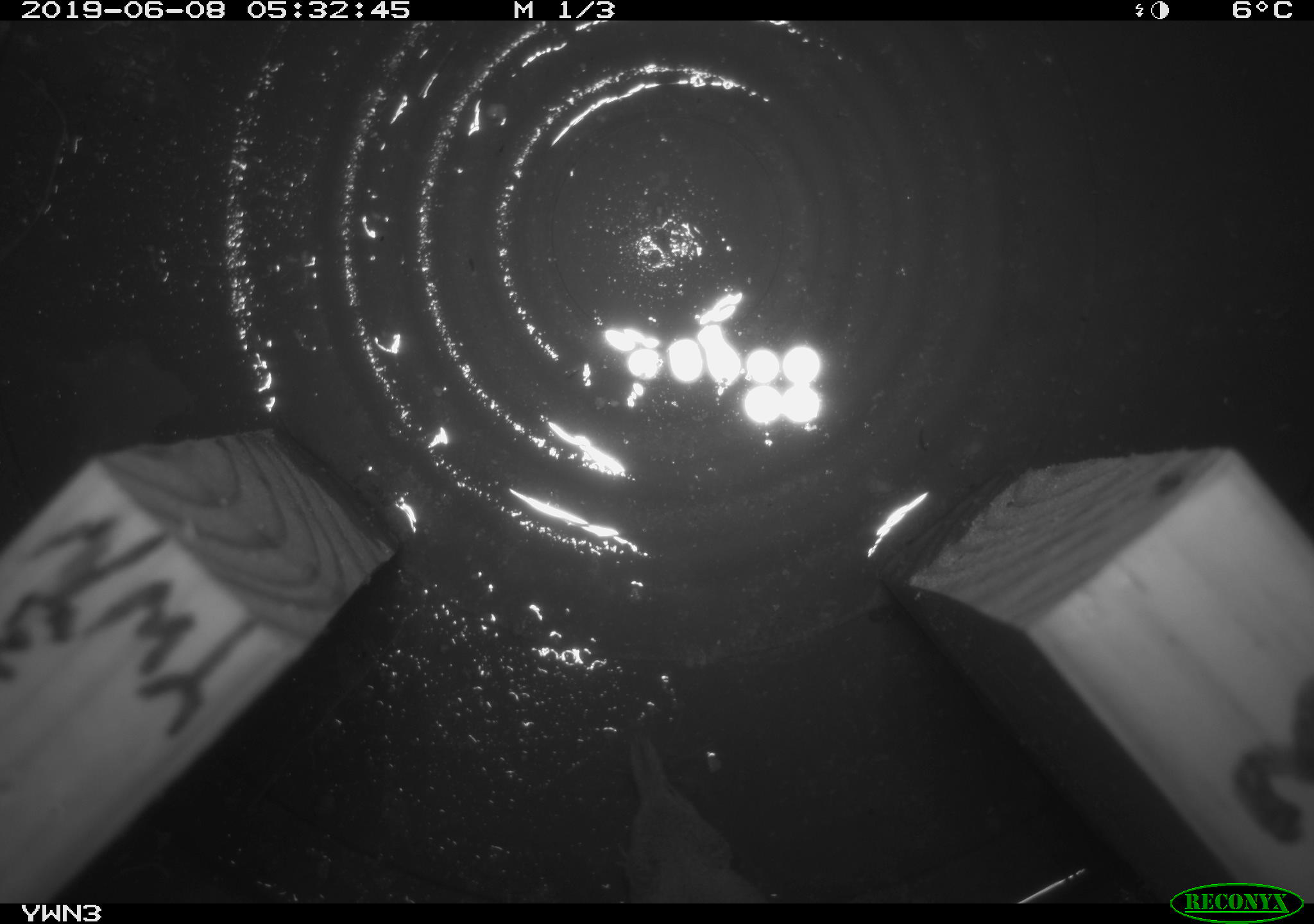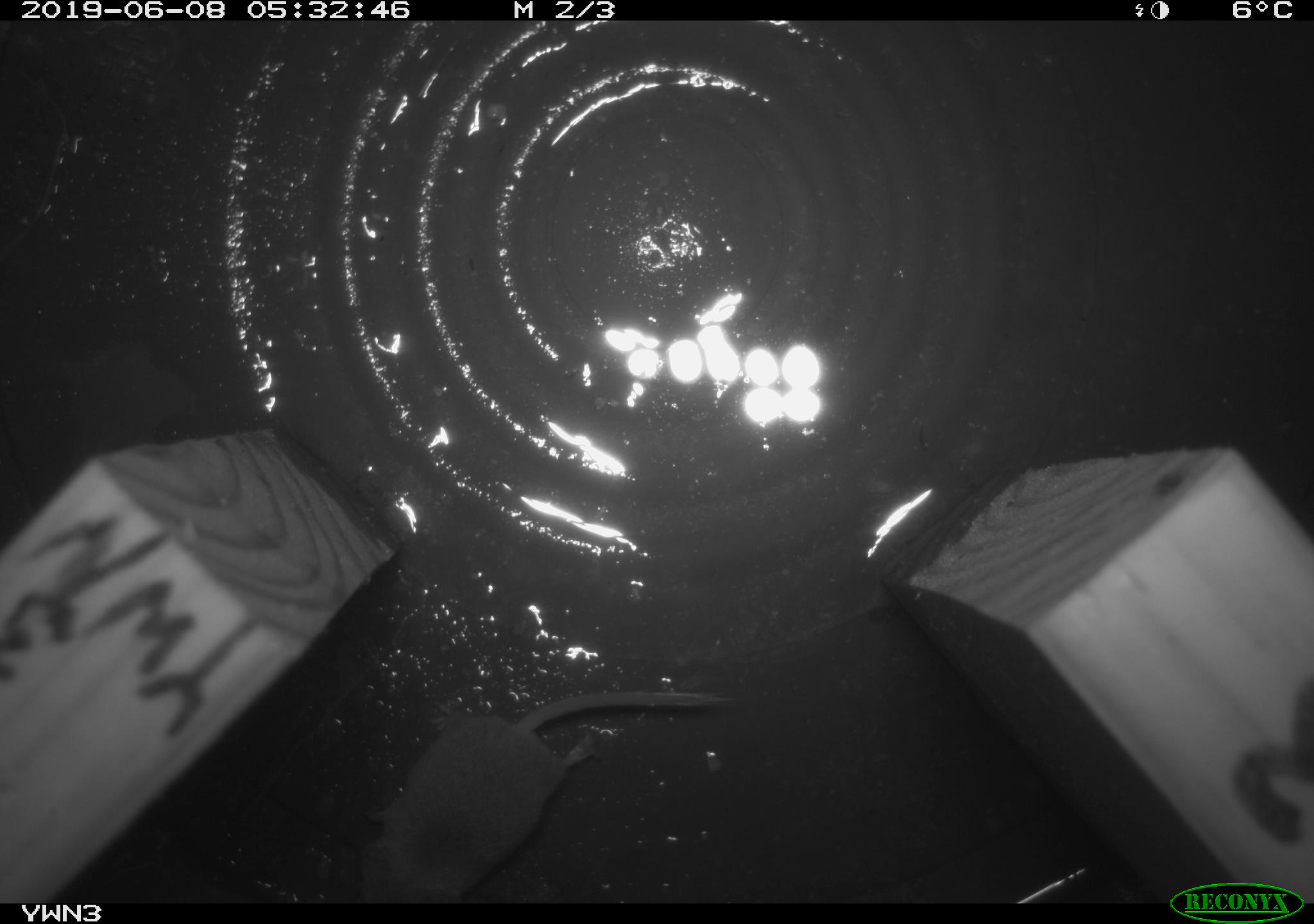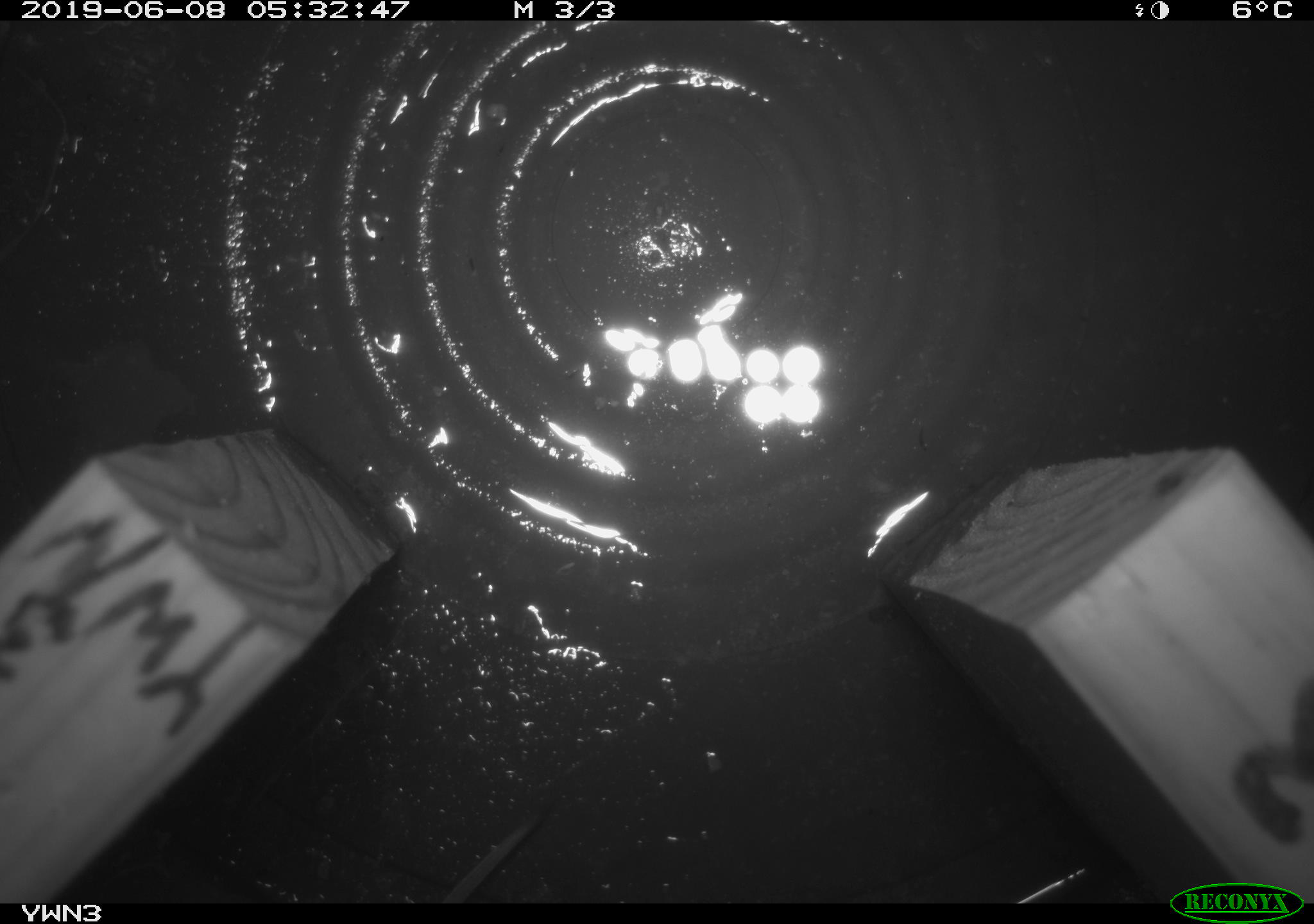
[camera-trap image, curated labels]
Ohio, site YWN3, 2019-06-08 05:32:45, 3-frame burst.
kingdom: Animalia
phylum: Chordata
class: Mammalia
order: Eulipotyphla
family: Soricidae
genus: Sorex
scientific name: Sorex cinereus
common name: masked shrew